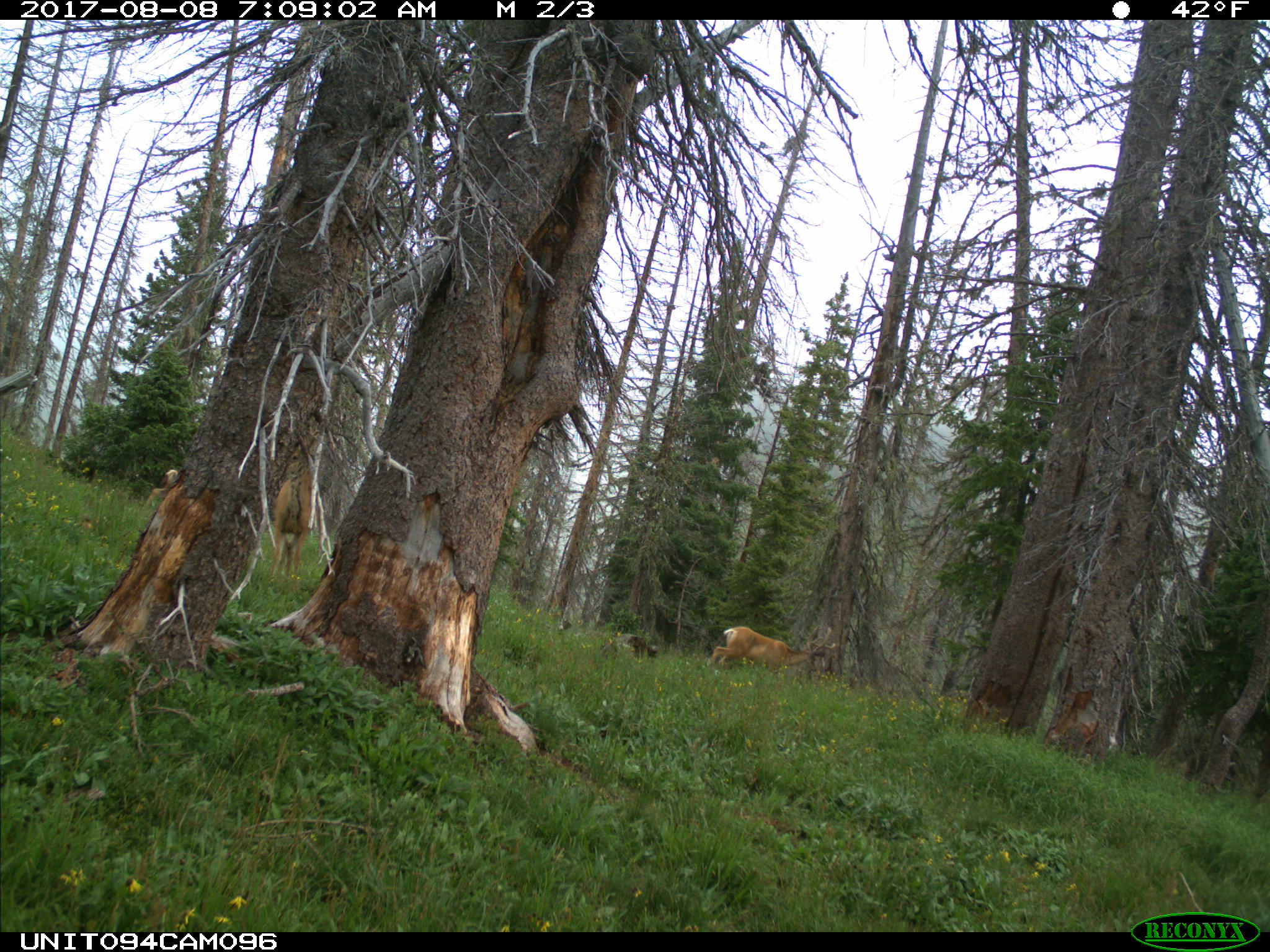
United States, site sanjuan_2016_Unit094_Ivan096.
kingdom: Animalia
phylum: Chordata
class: Mammalia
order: Artiodactyla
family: Cervidae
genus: Odocoileus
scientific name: Odocoileus hemionus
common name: mule deer